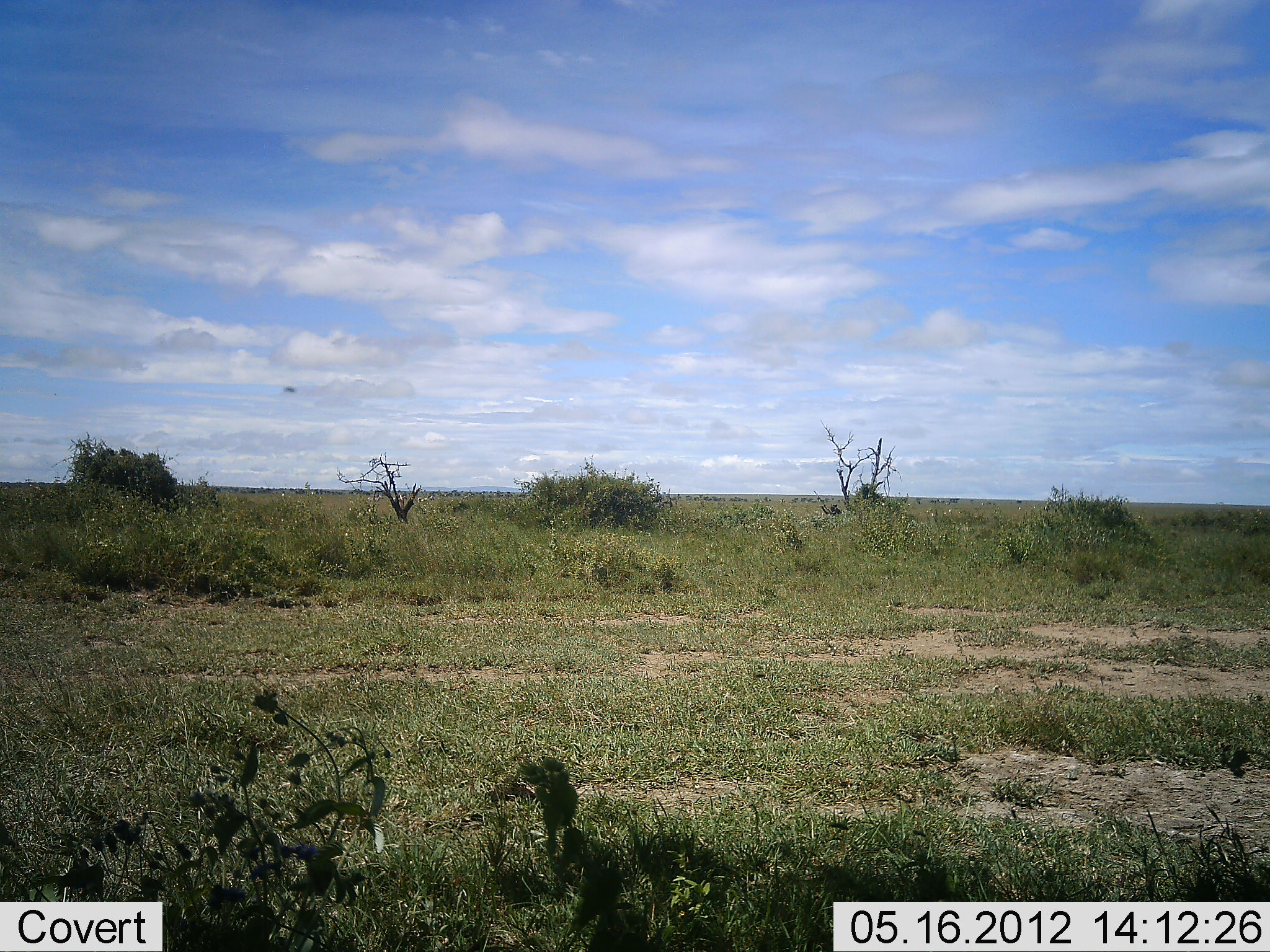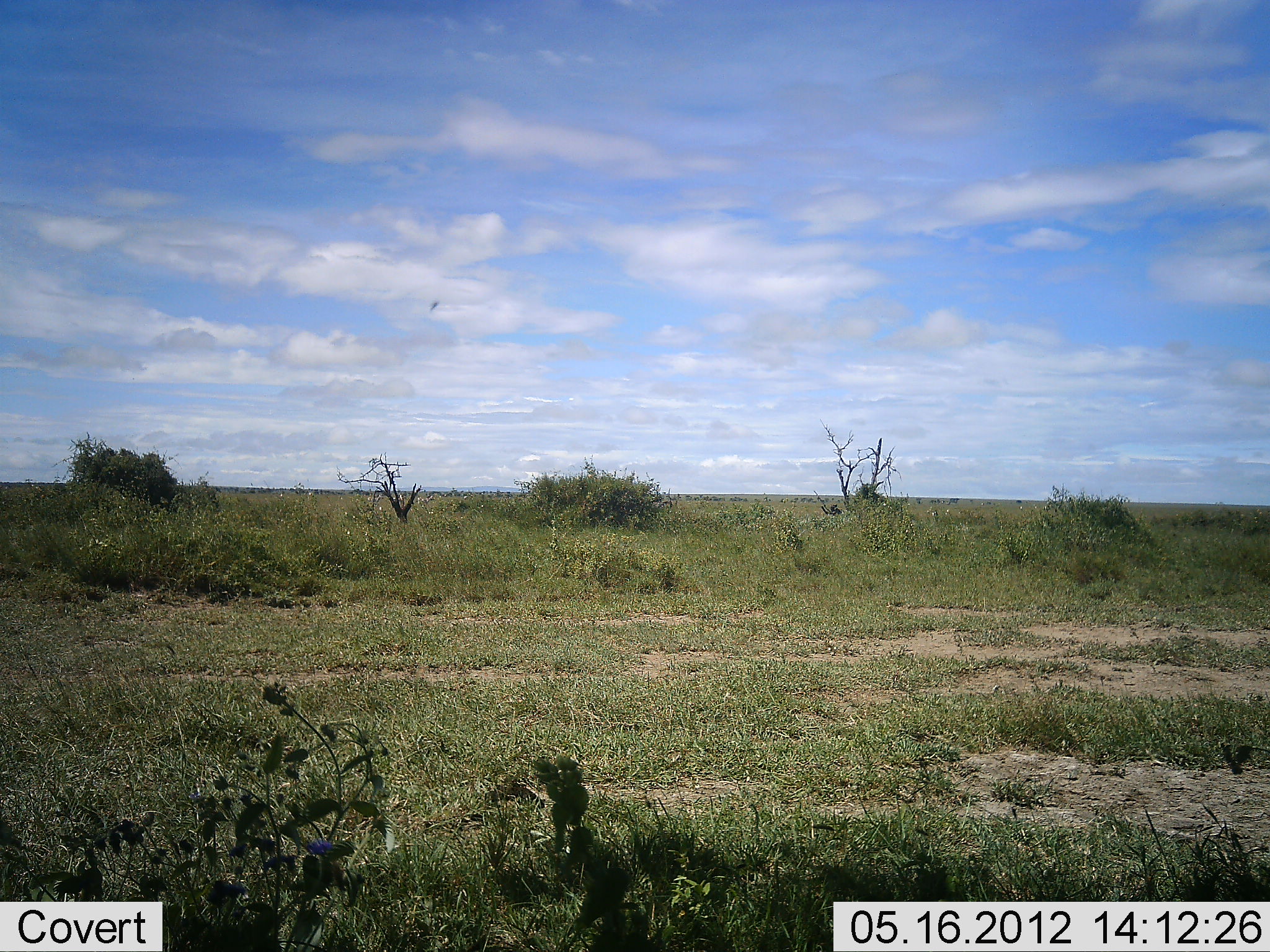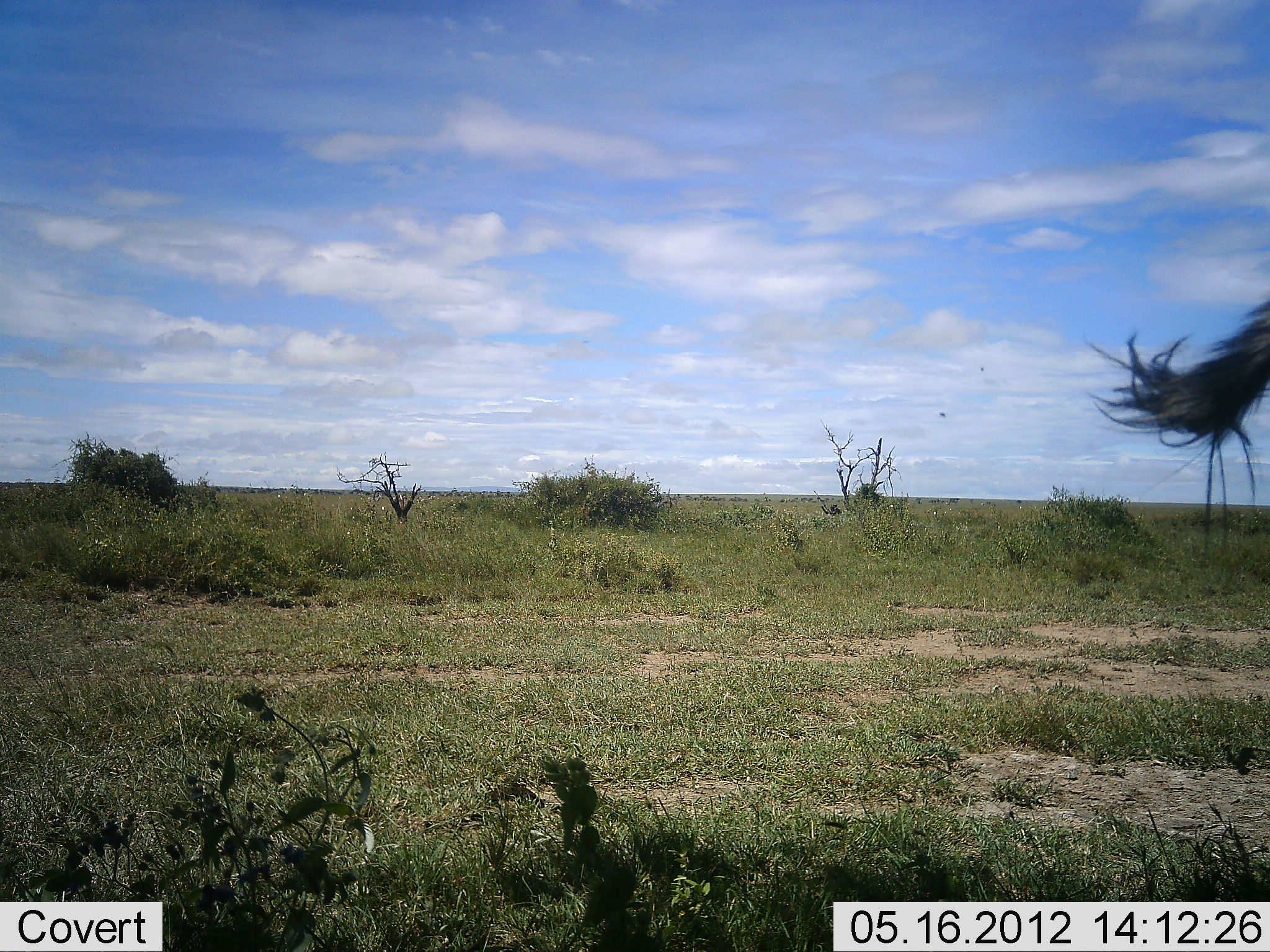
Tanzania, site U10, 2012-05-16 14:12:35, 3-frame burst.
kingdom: Animalia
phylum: Chordata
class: Mammalia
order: Artiodactyla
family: Bovidae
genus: Connochaetes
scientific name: Connochaetes taurinus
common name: blue wildebeest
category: wildebeest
Wildebeest (blue wildebeest) (Connochaetes taurinus), count 1. Behavior (volunteer vote fractions): standing 77%, resting 0%, moving 23%, interacting 0%. Young present (vote fraction): 0%. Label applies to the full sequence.